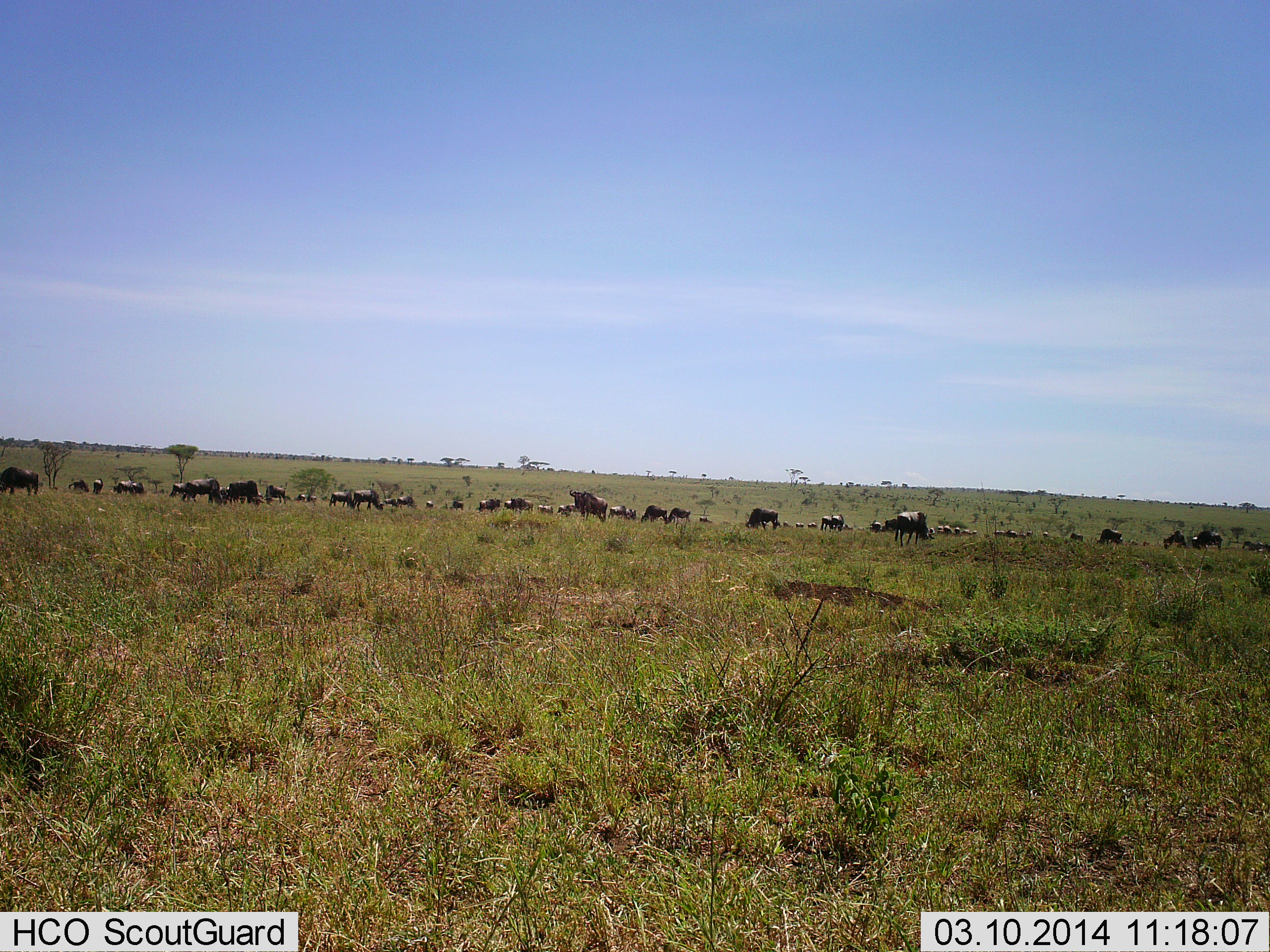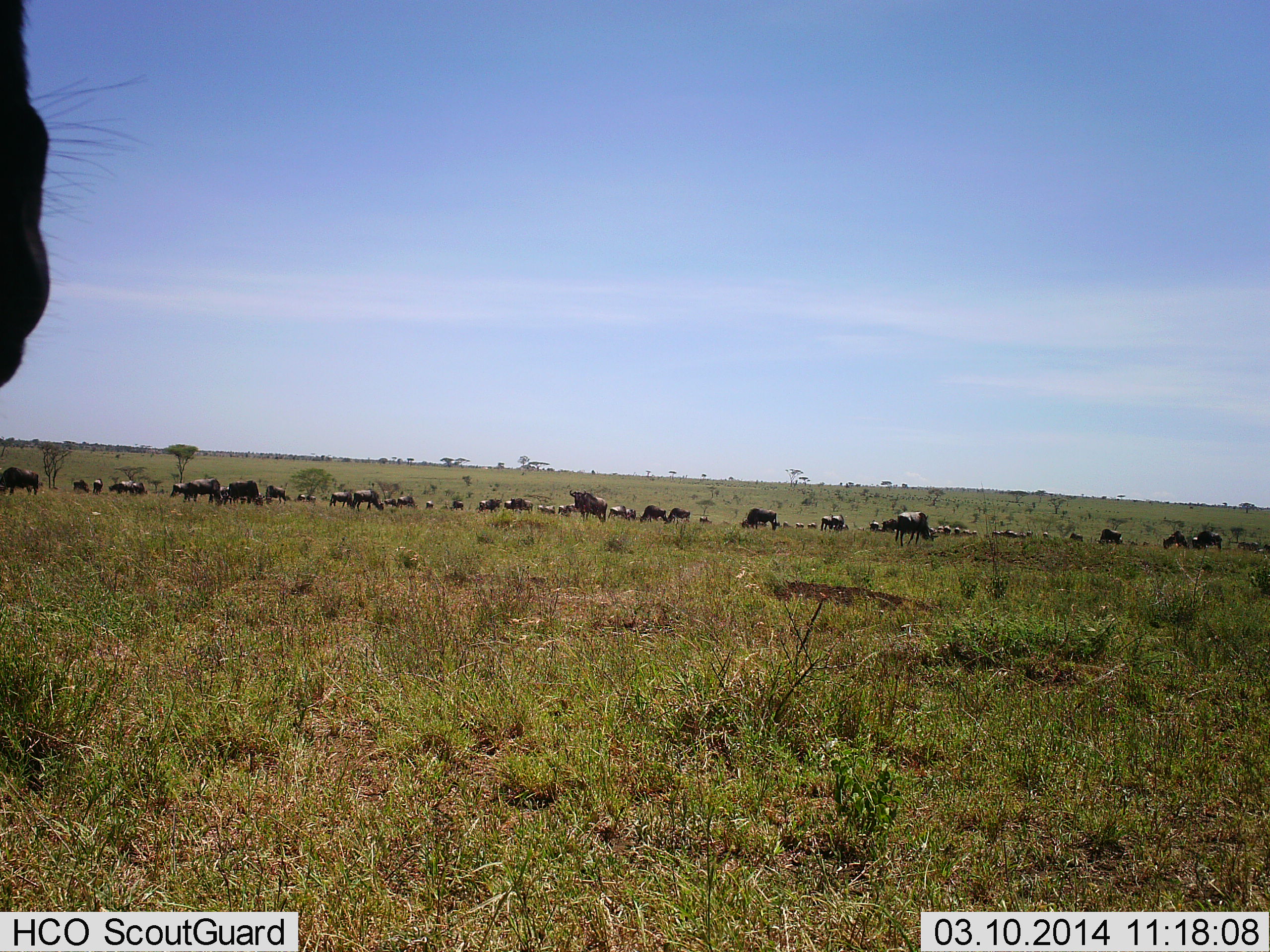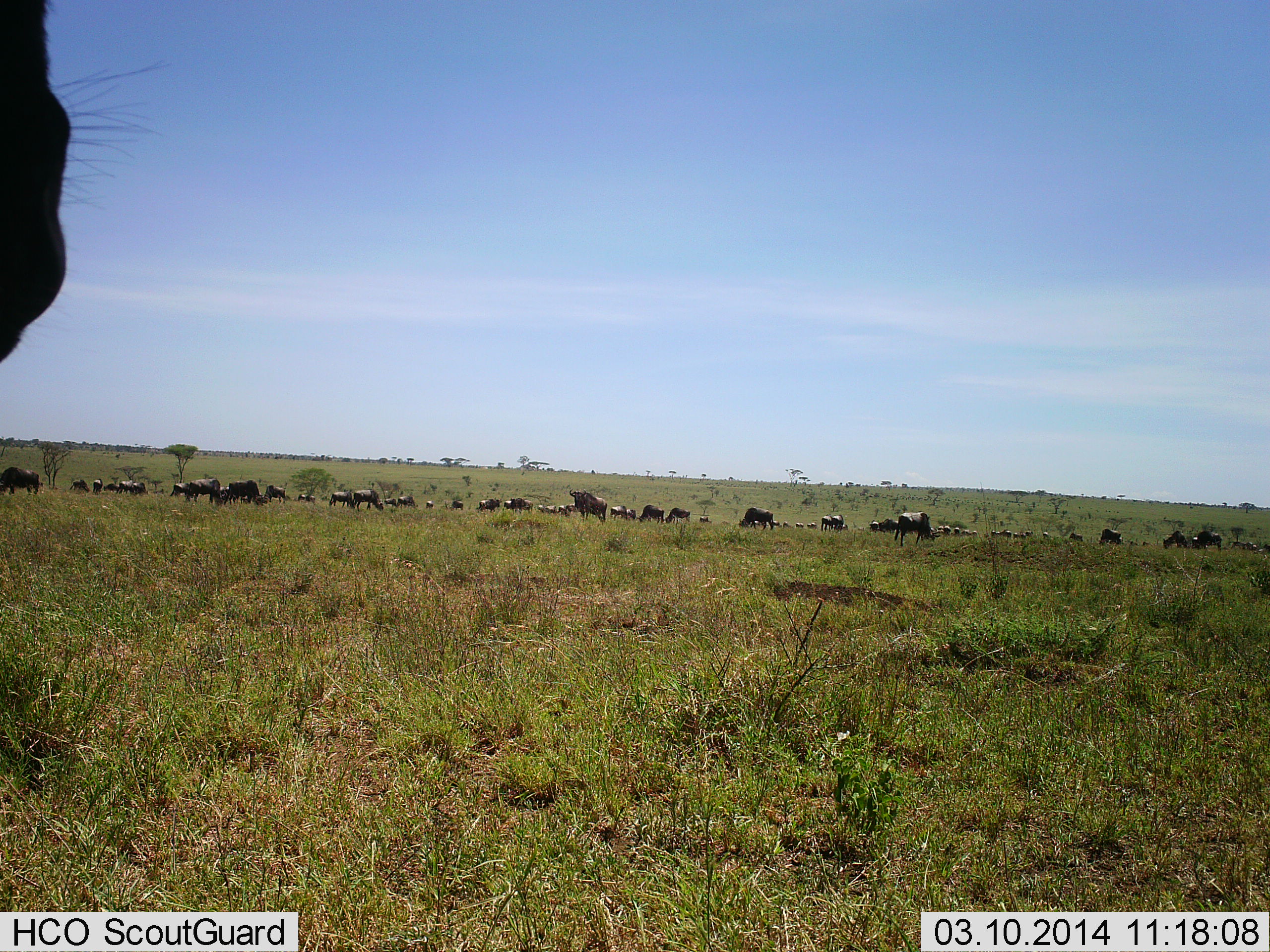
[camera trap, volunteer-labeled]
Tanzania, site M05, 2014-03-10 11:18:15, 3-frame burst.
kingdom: Animalia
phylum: Chordata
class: Mammalia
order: Artiodactyla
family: Bovidae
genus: Connochaetes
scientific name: Connochaetes taurinus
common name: blue wildebeest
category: wildebeest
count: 11-50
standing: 82%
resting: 9%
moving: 55%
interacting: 0%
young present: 0%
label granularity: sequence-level